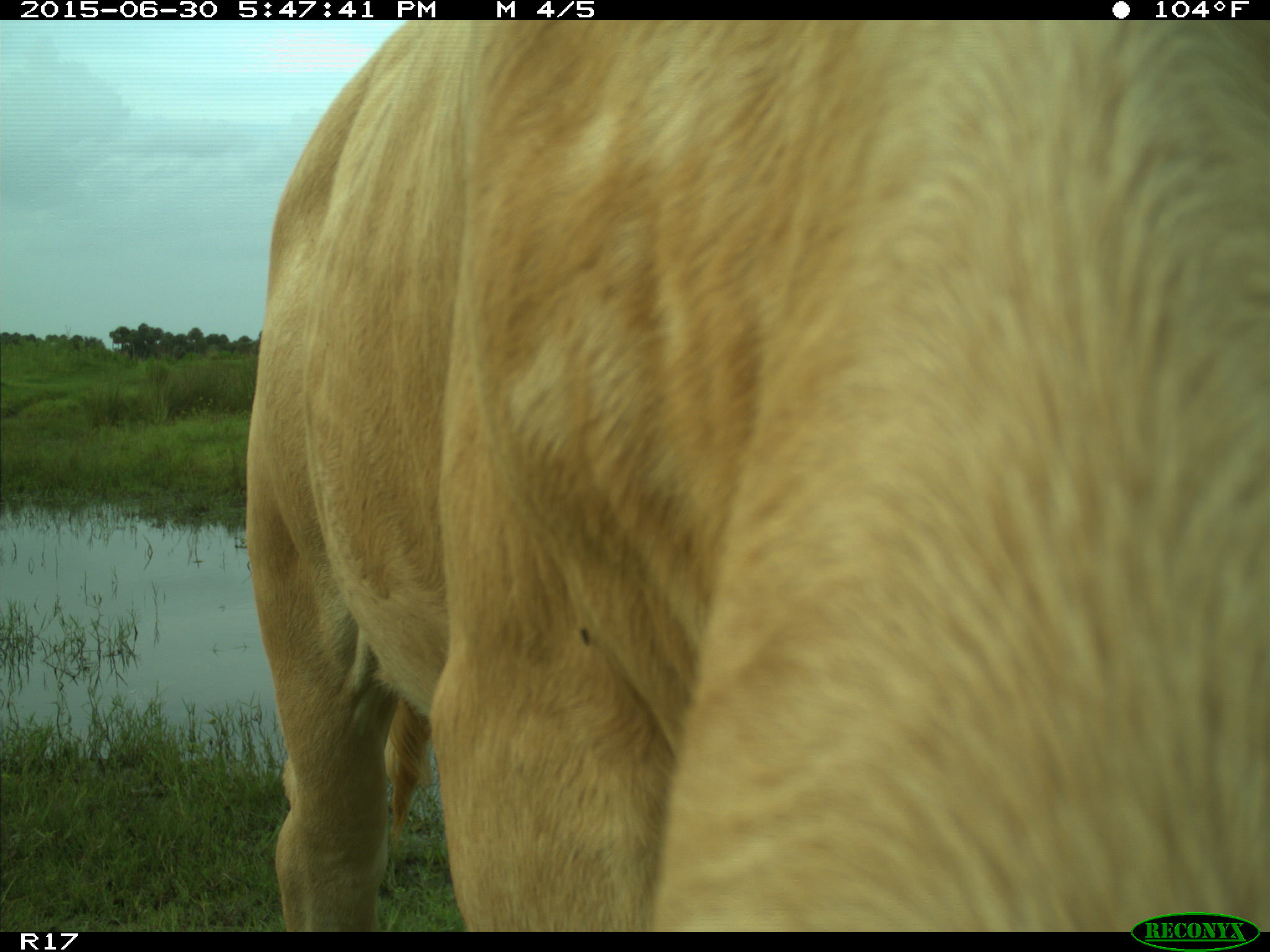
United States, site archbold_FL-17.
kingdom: Animalia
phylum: Chordata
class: Mammalia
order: Artiodactyla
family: Bovidae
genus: Bos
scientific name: Bos taurus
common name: domestic cow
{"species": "Bos taurus (domestic cow)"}